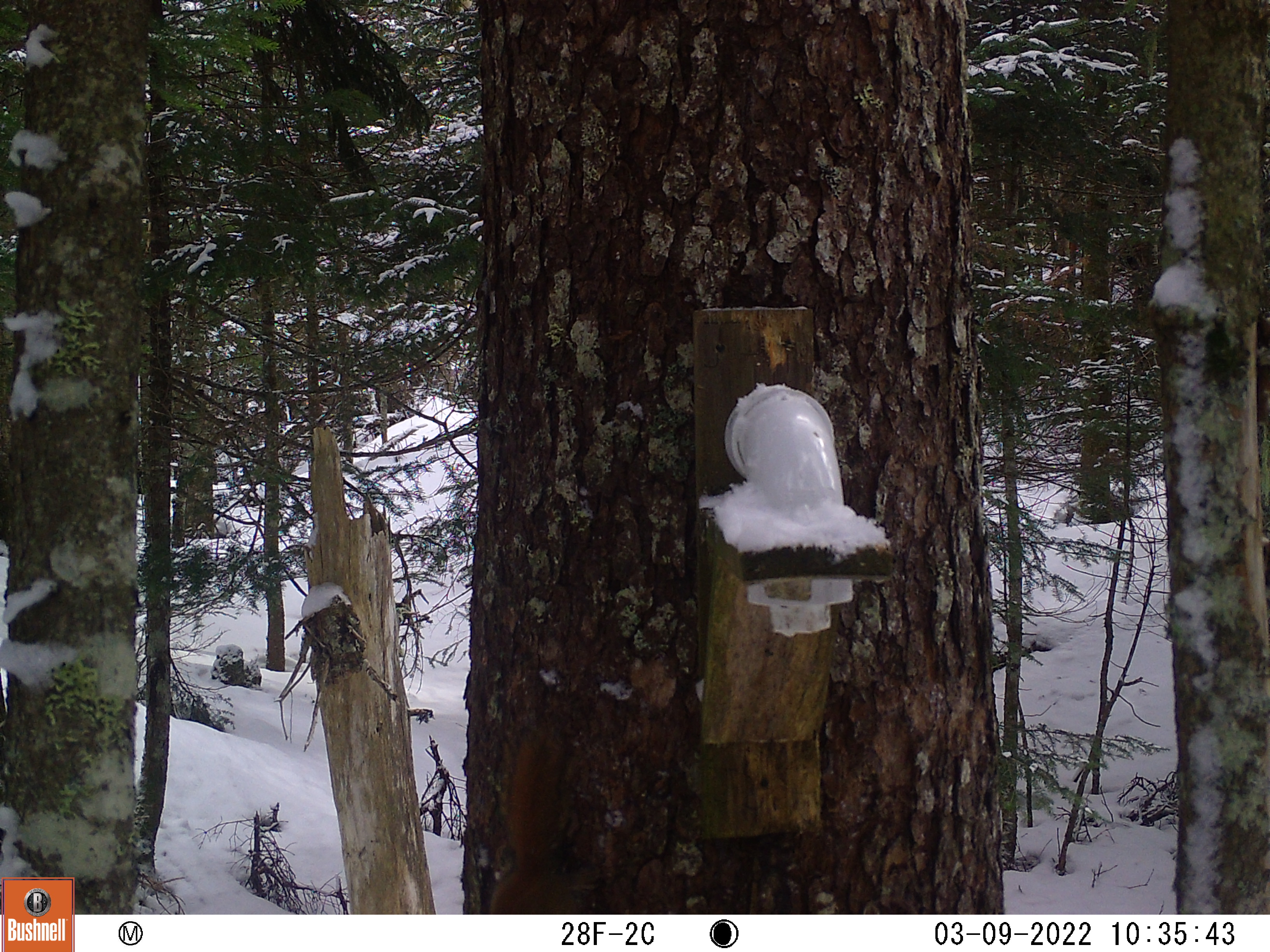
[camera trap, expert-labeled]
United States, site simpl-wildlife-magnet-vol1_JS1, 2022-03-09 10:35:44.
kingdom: Animalia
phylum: Chordata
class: Mammalia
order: Rodentia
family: Sciuridae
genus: Tamiasciurus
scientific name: Tamiasciurus hudsonicus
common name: red squirrel